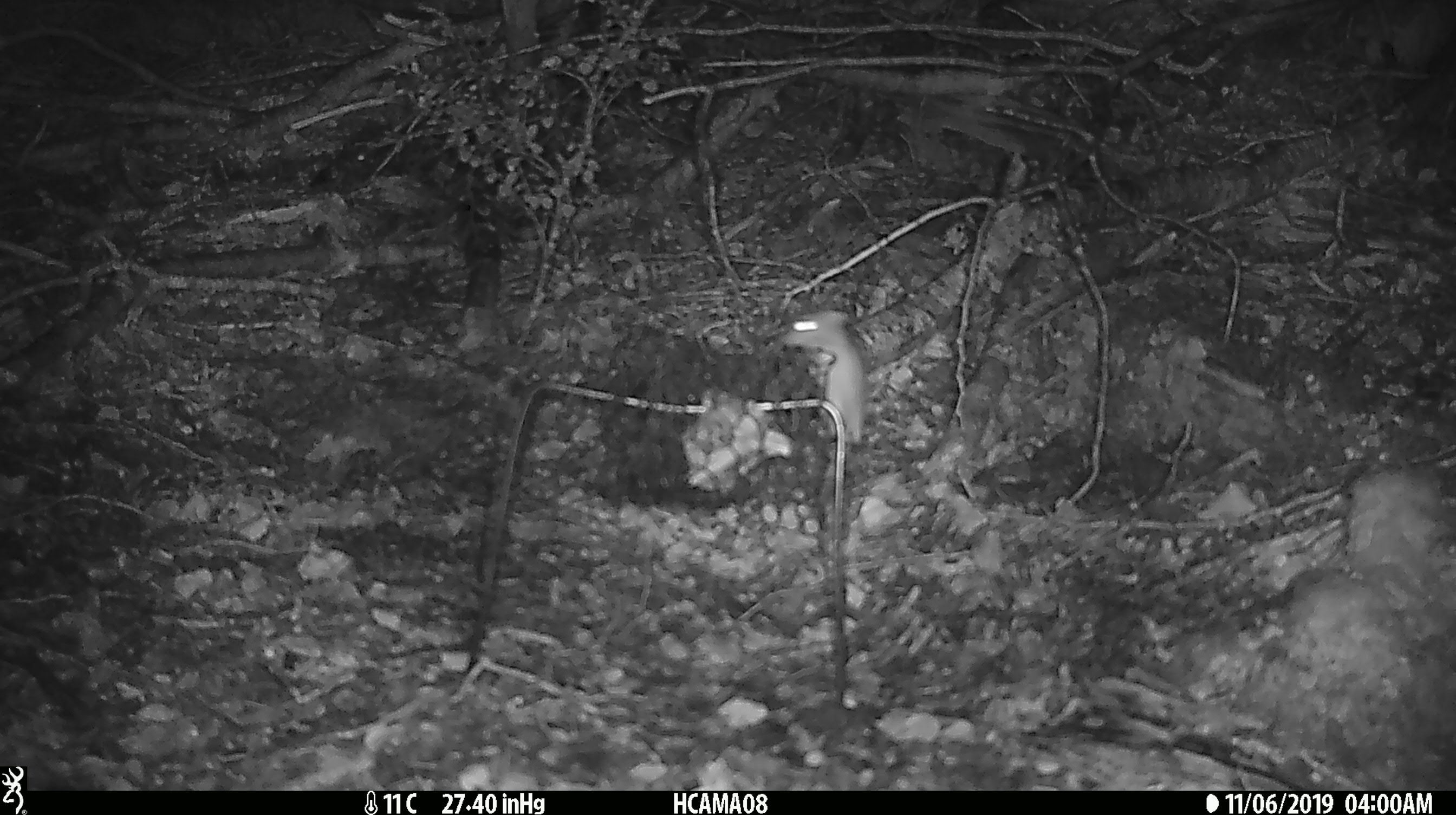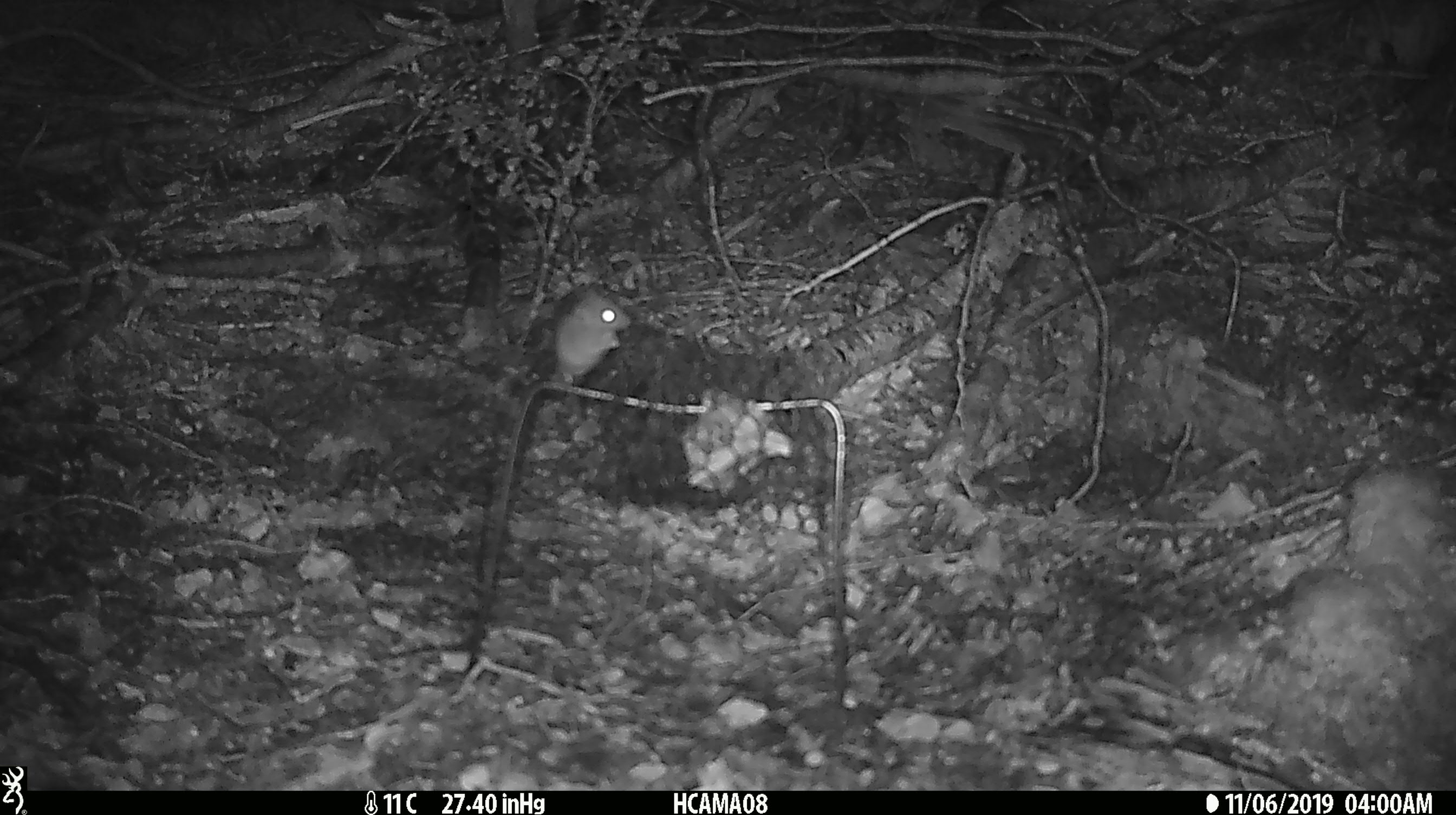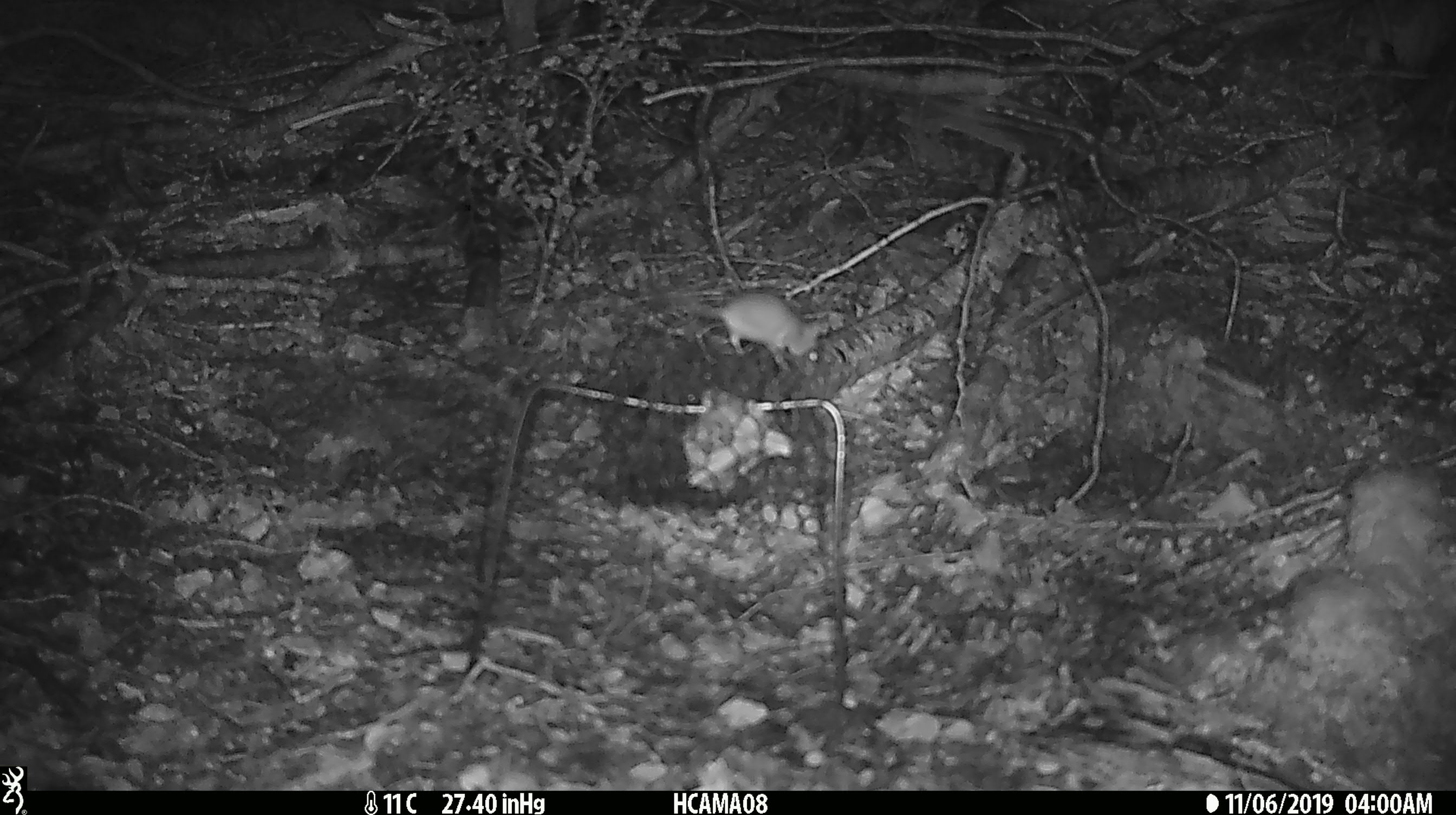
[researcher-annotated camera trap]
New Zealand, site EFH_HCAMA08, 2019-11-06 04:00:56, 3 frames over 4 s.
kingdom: Animalia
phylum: Chordata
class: Mammalia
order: Rodentia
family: Muridae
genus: Mus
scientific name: Mus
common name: mouse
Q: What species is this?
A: Mouse (Mus).